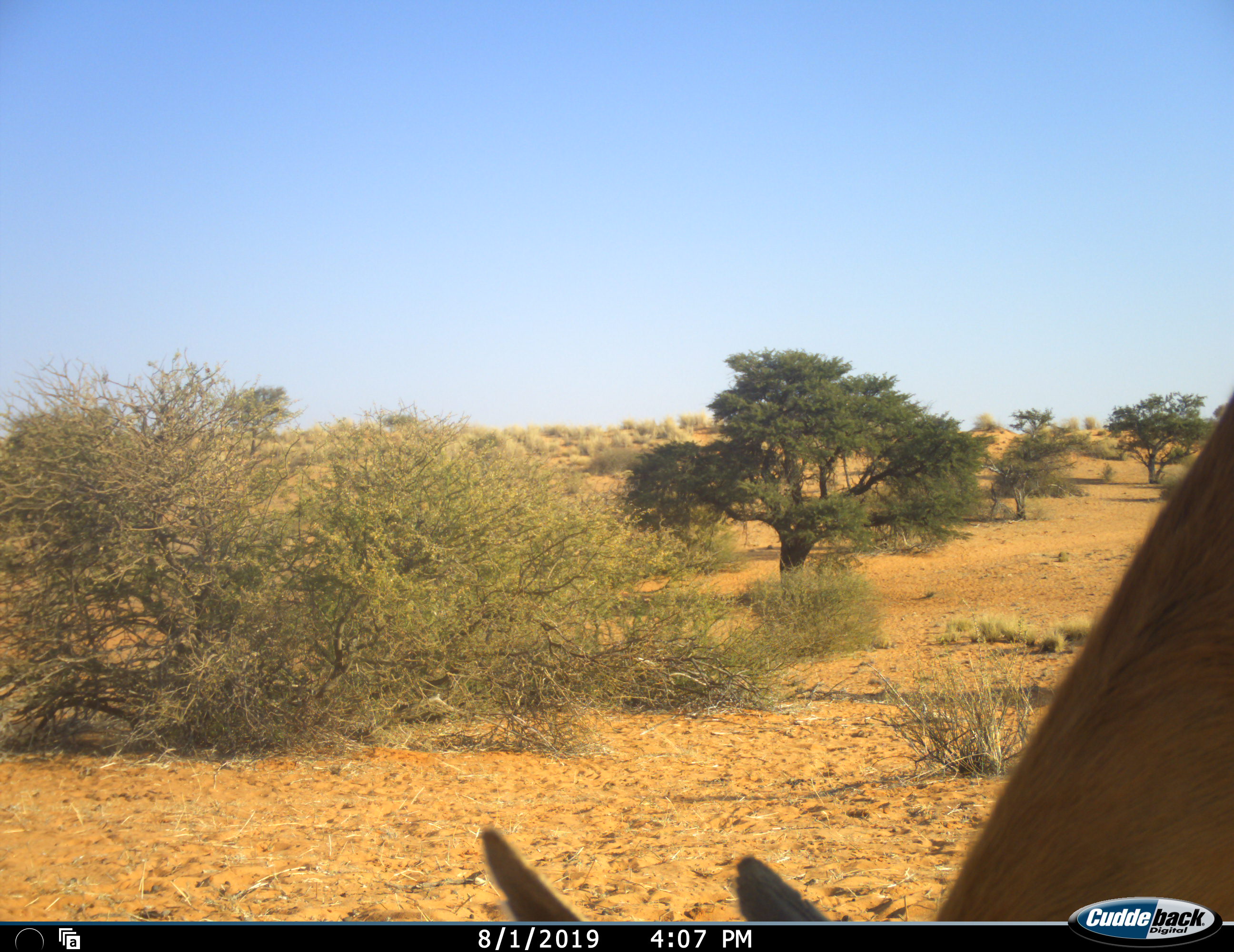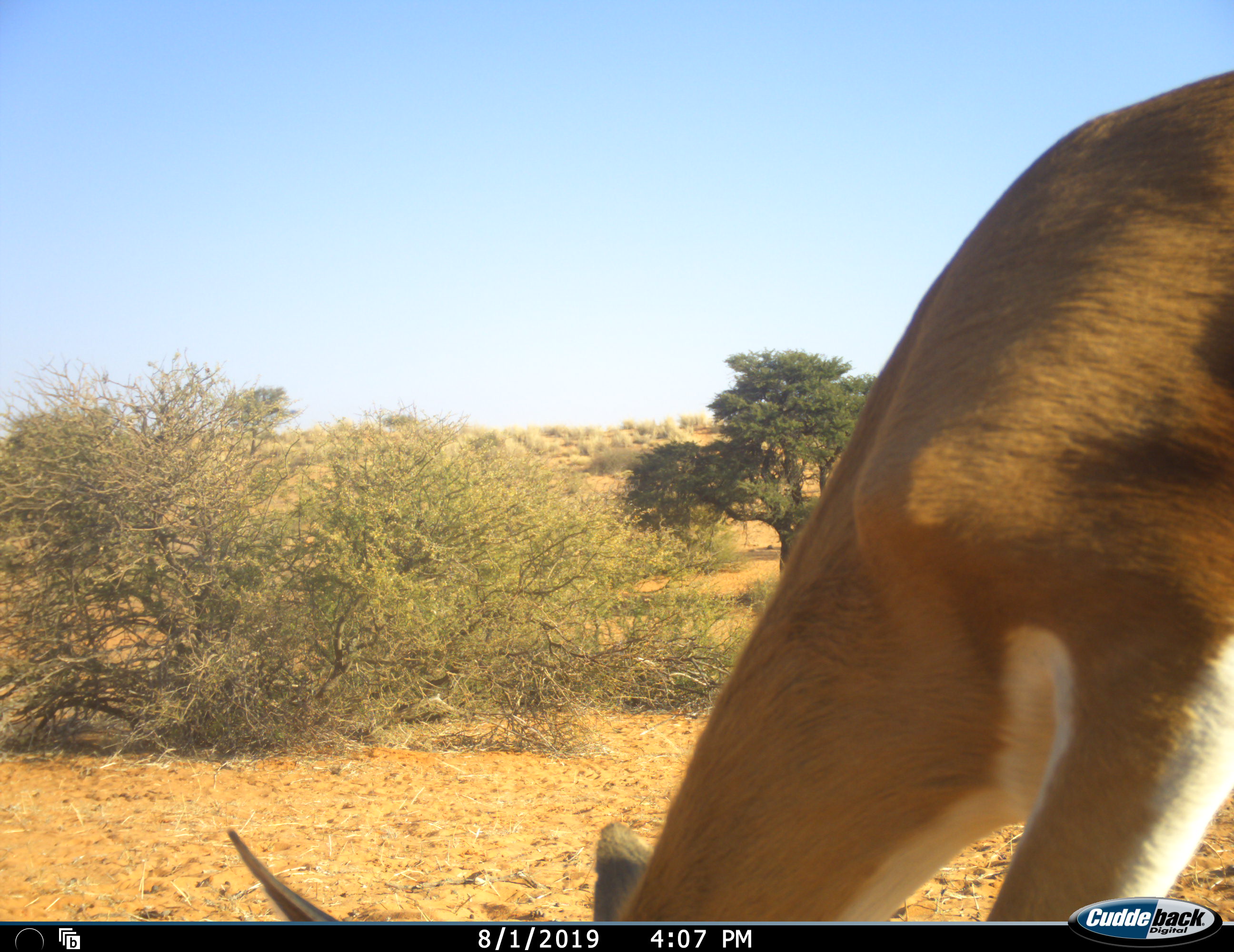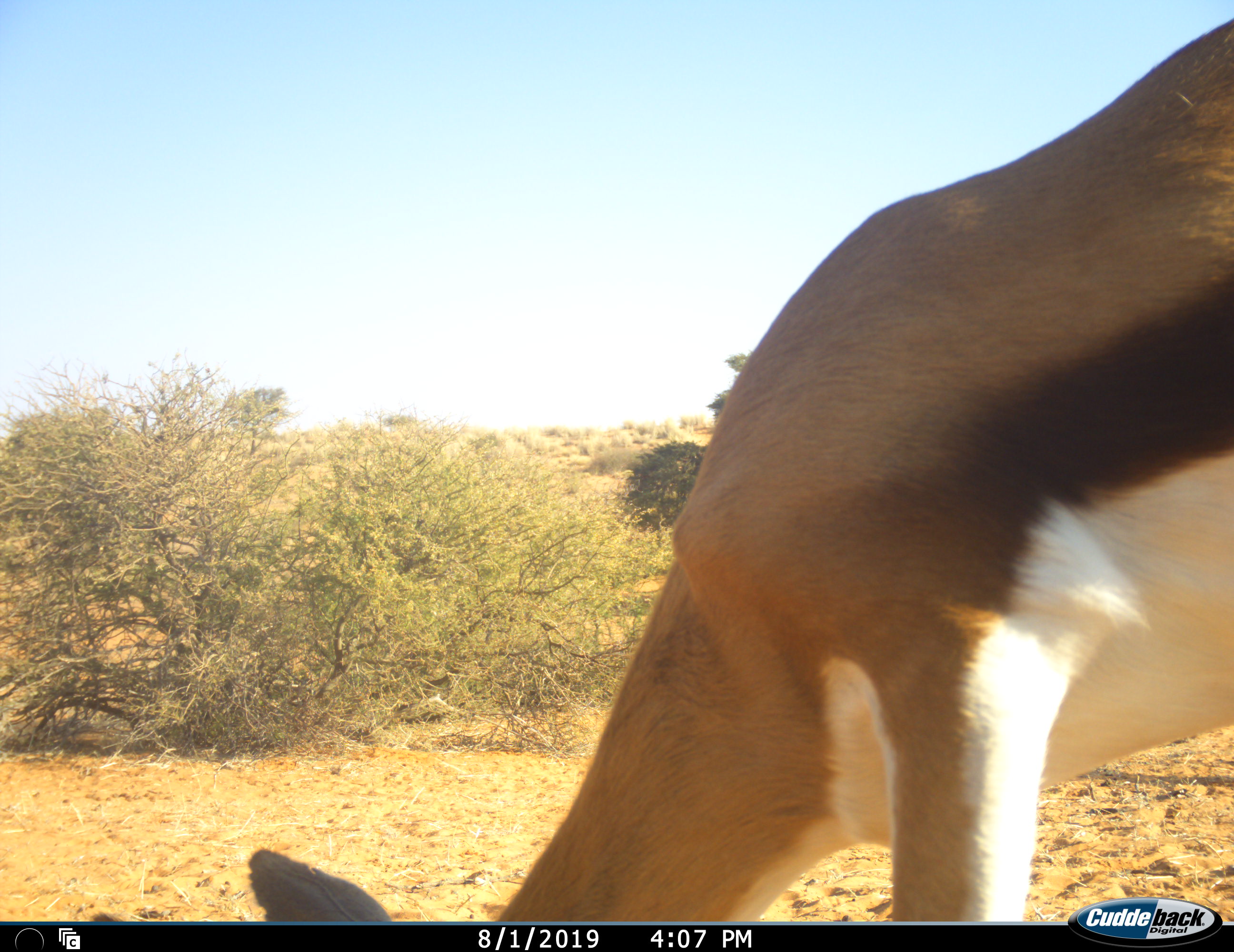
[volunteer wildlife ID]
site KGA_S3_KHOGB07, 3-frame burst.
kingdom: Animalia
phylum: Chordata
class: Mammalia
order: Artiodactyla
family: Bovidae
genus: Antidorcas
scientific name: Antidorcas marsupialis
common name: springbok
Springbok (Antidorcas marsupialis), count 1. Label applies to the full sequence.